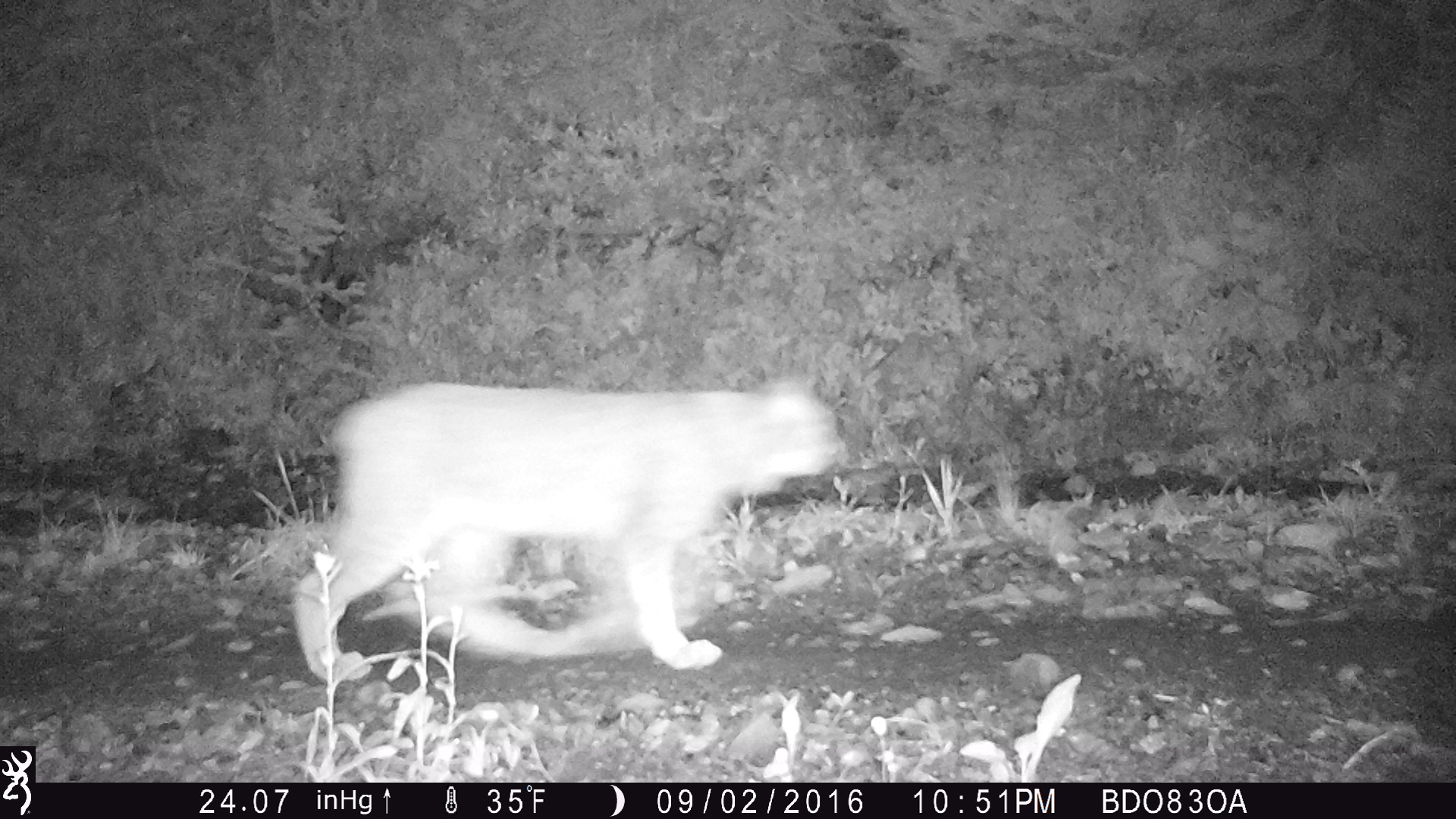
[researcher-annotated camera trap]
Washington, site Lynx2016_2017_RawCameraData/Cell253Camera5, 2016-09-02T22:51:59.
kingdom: Animalia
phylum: Chordata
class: Mammalia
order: Carnivora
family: Felidae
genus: Lynx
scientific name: Lynx canadensis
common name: canada lynx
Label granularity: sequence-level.